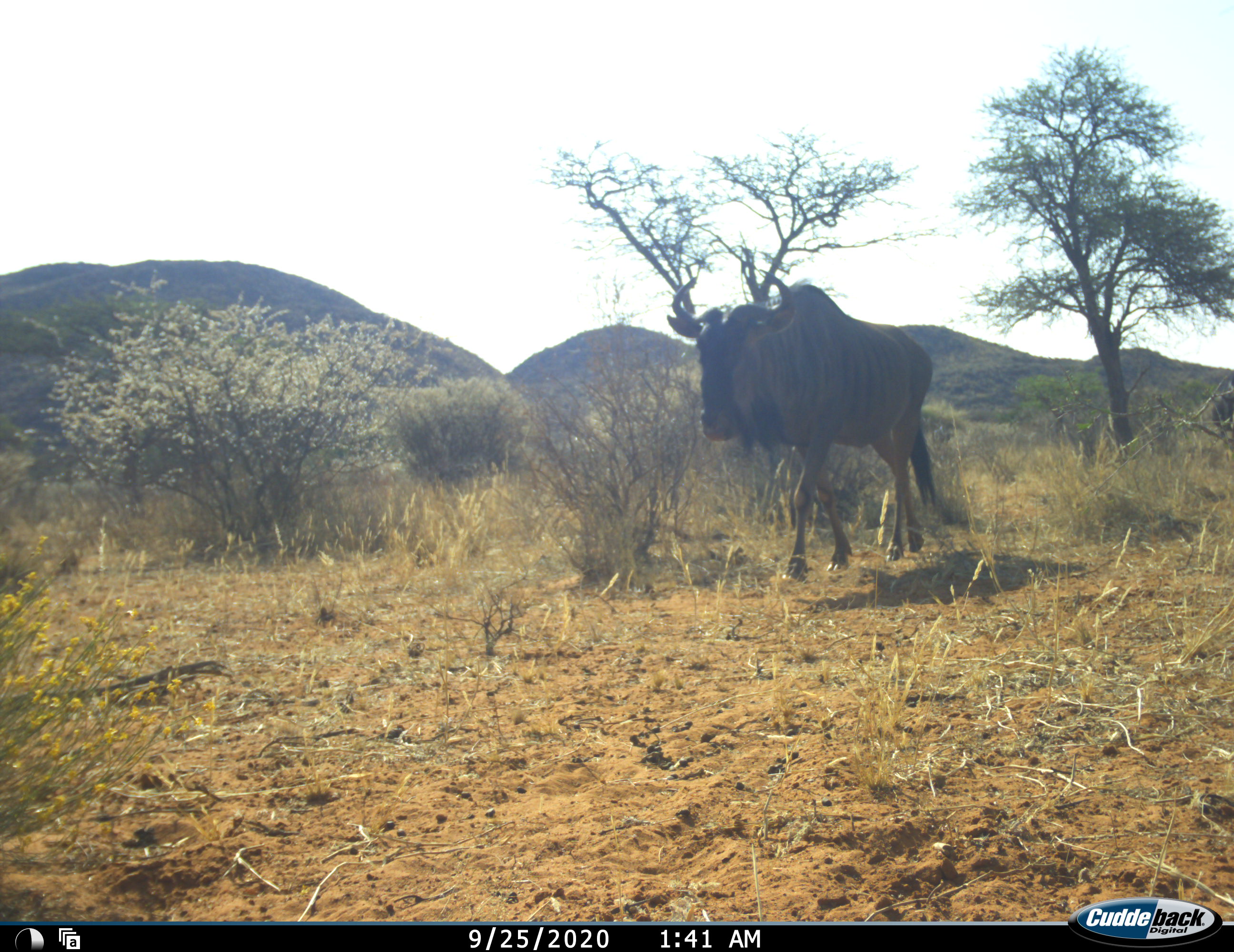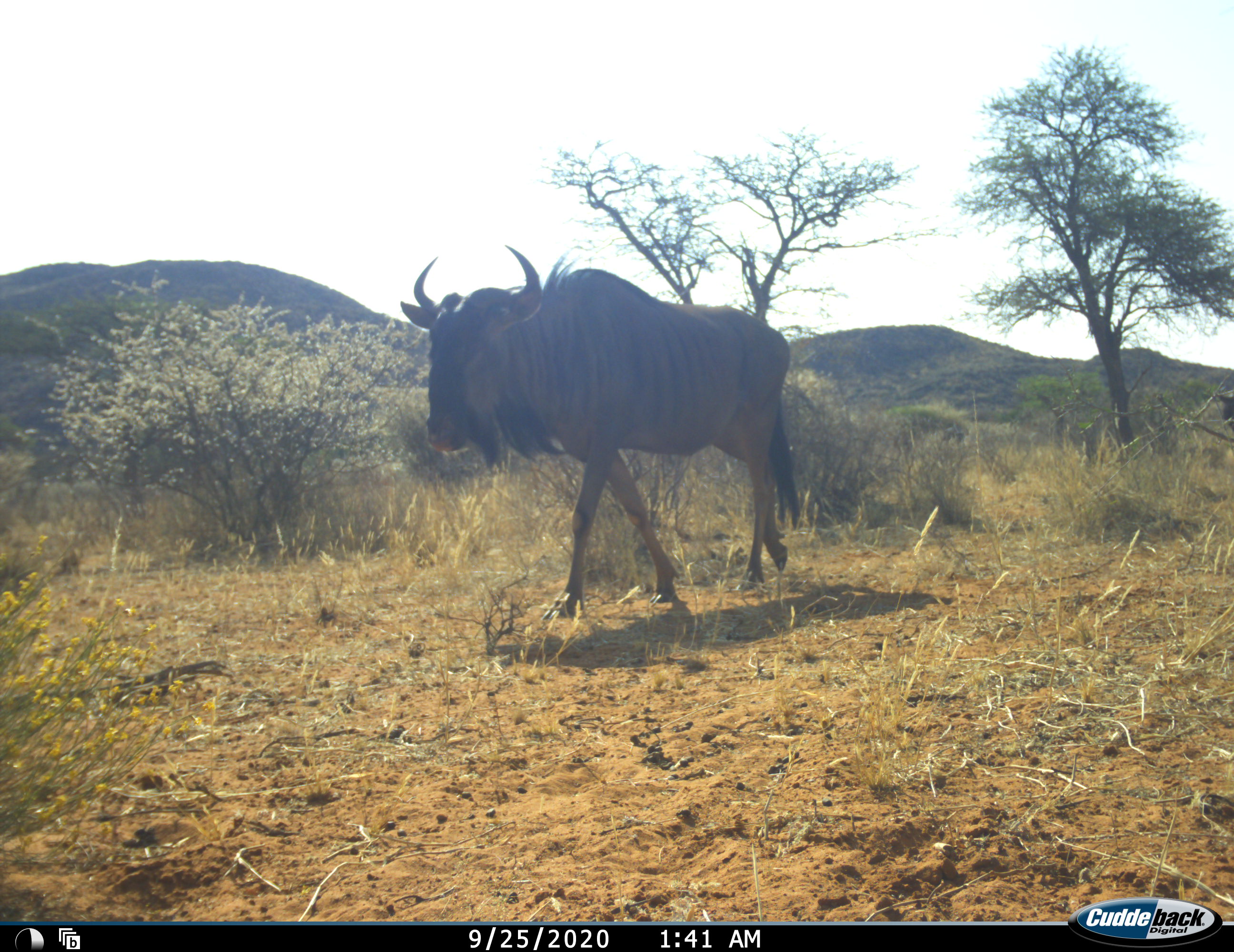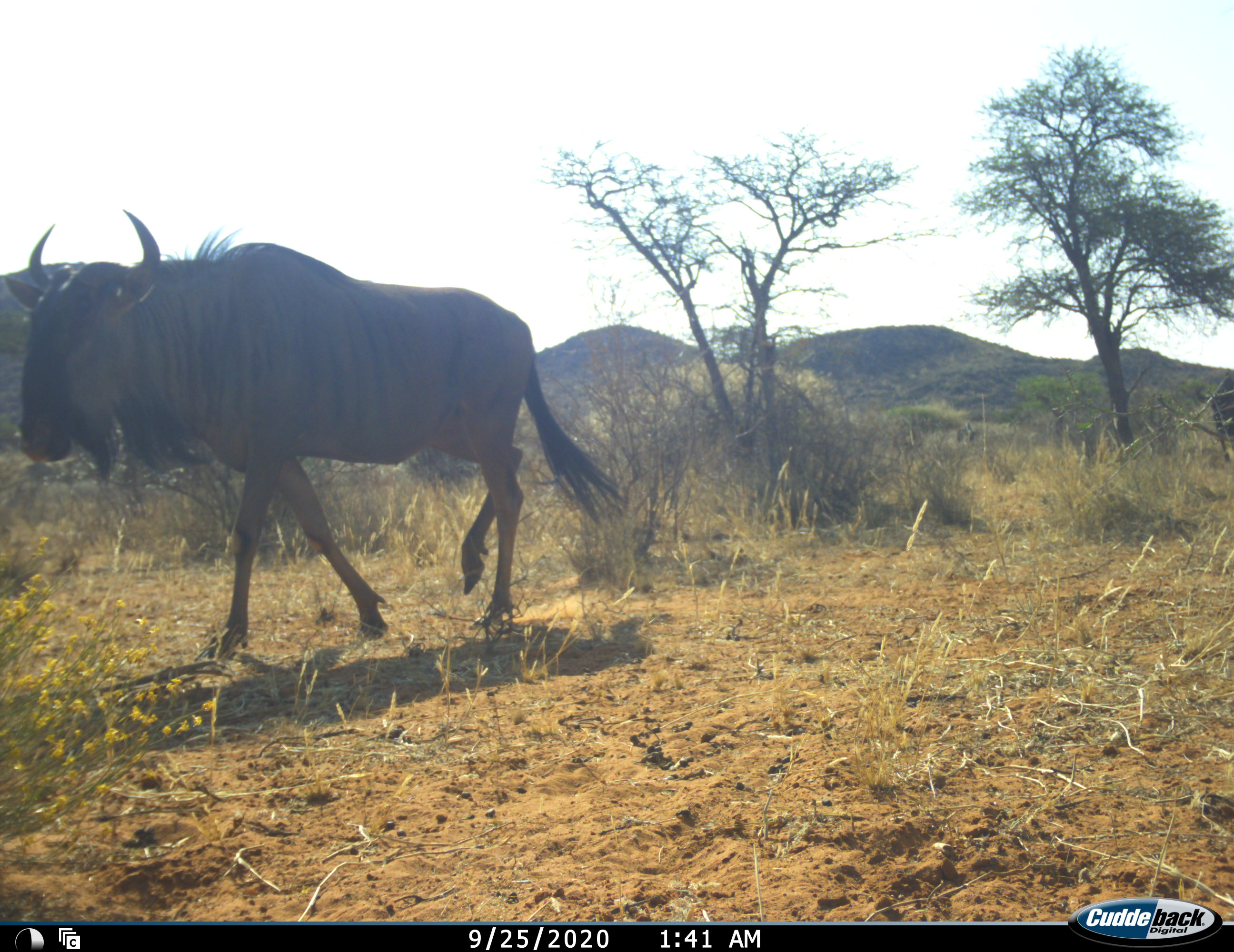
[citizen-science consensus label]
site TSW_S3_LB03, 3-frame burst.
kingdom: Animalia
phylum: Chordata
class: Mammalia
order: Artiodactyla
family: Bovidae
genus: Connochaetes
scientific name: Connochaetes taurinus taurinus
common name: blue wildebeest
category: wildebeestblue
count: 1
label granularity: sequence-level